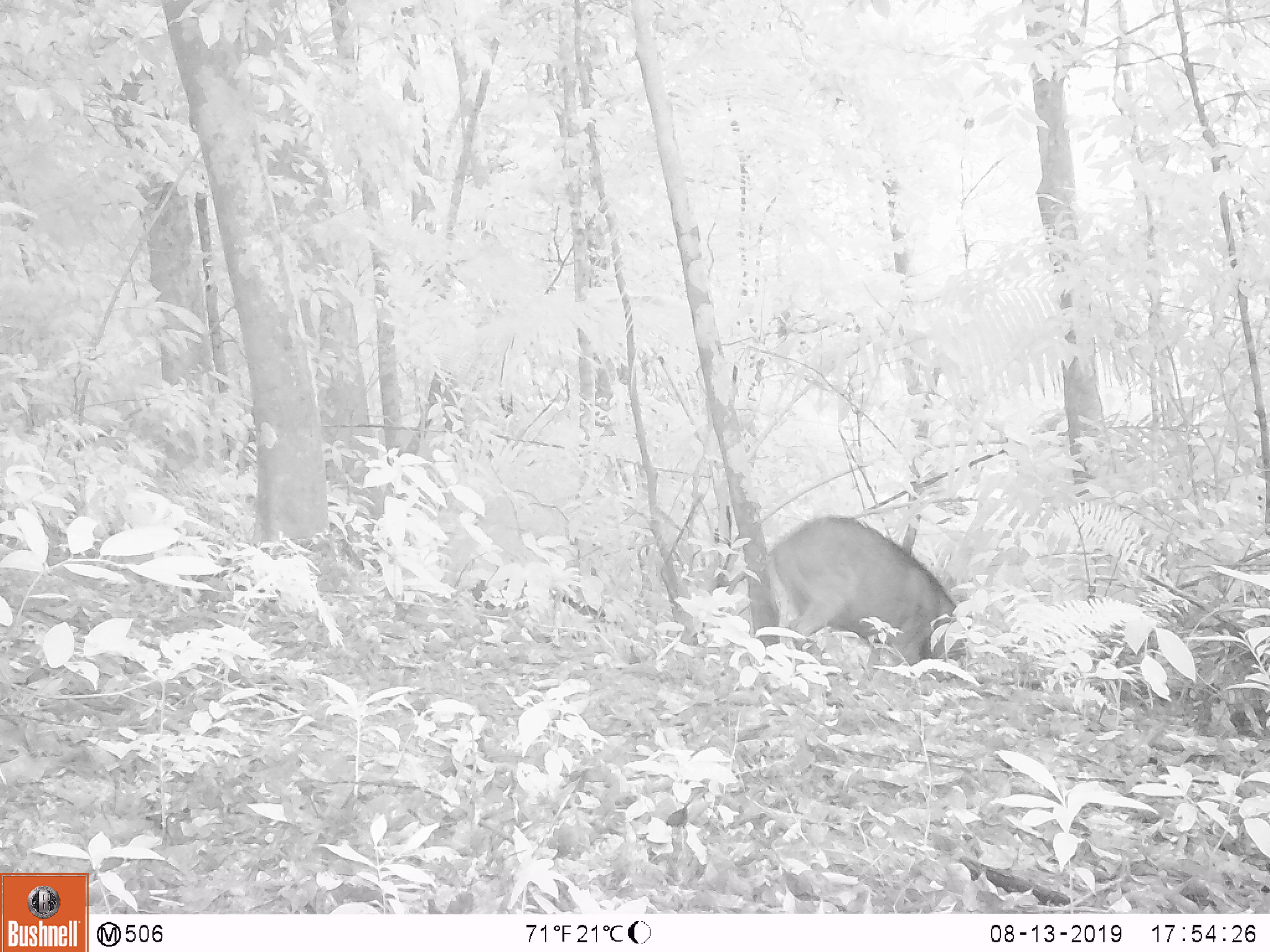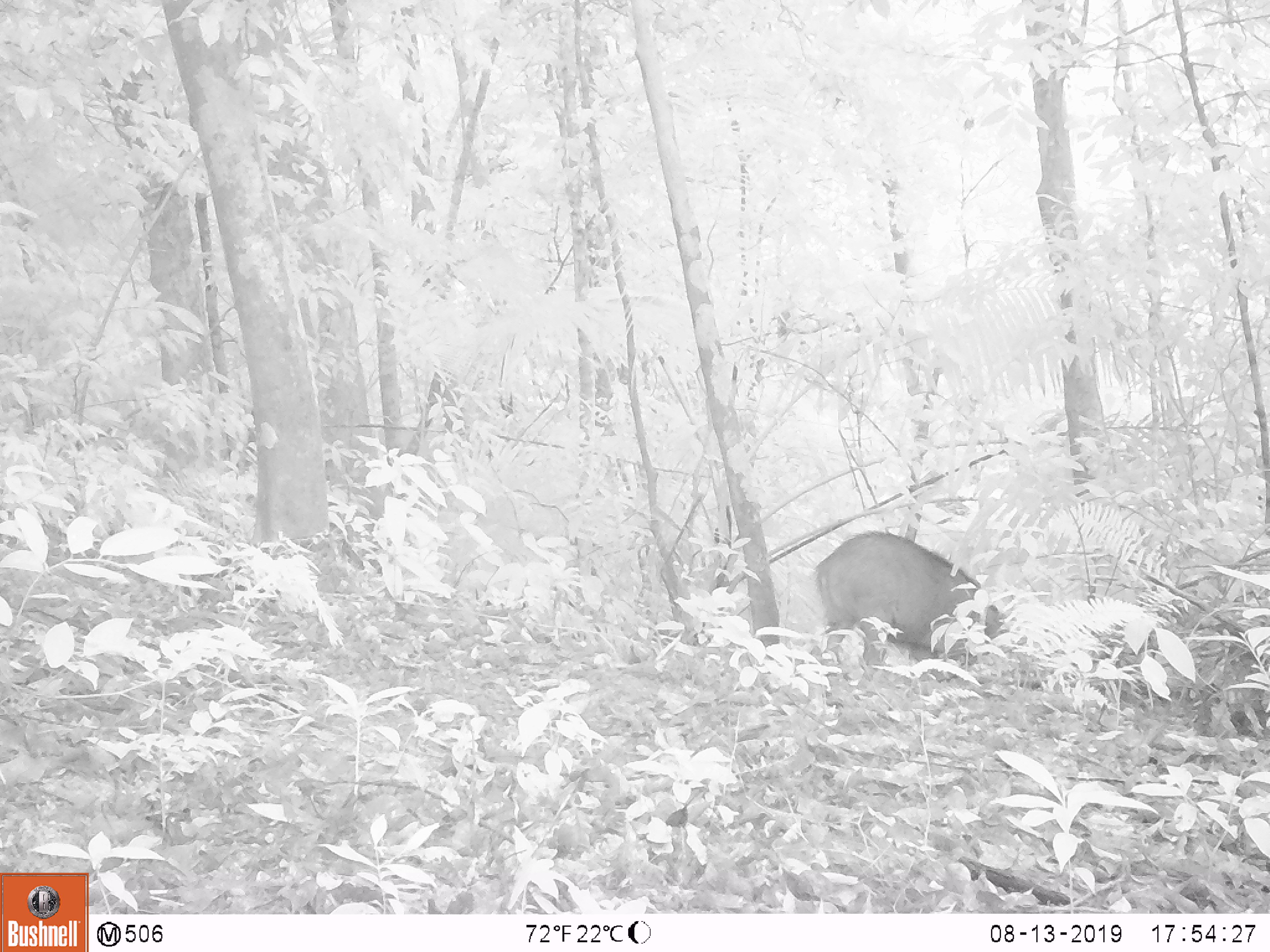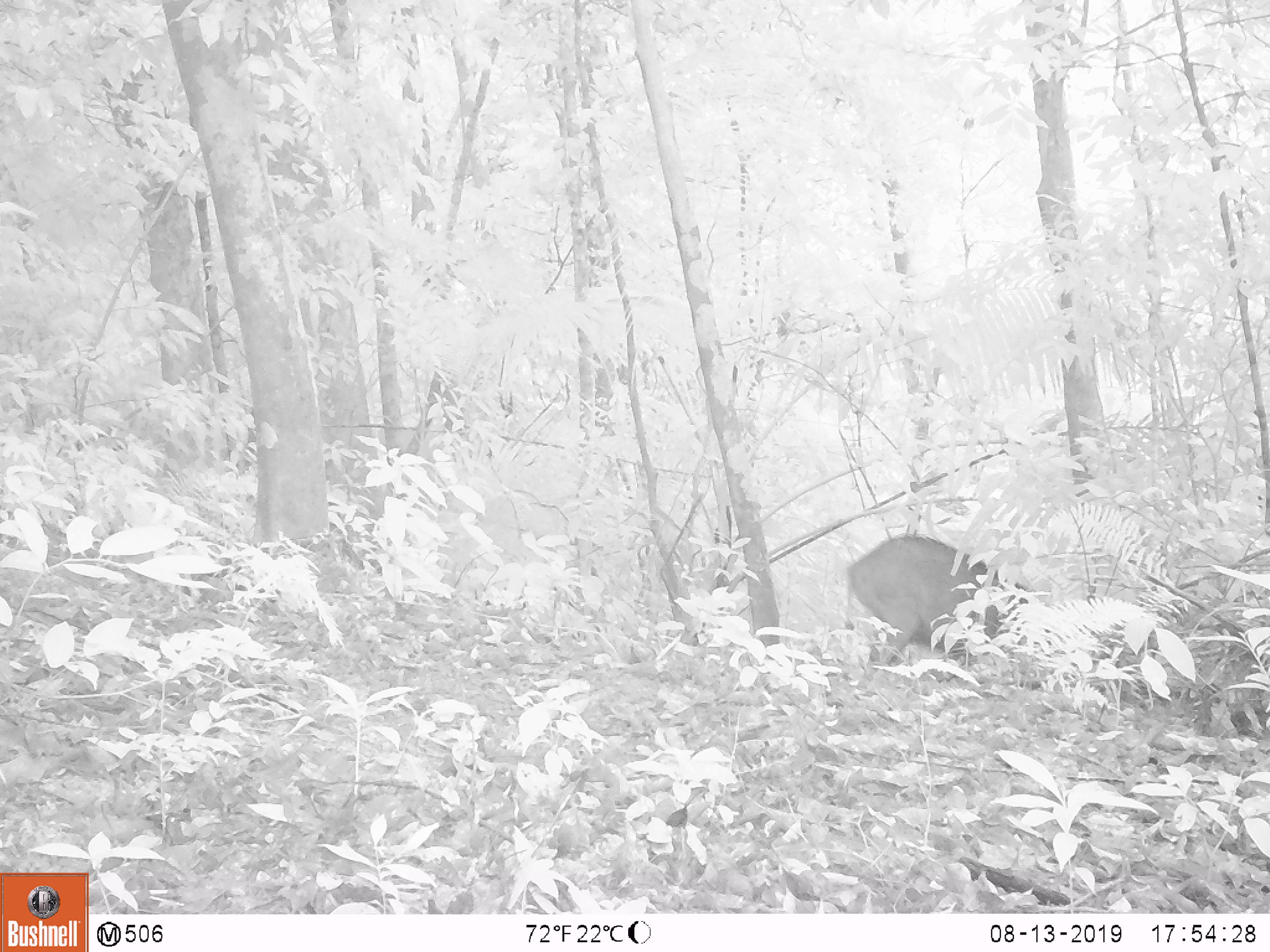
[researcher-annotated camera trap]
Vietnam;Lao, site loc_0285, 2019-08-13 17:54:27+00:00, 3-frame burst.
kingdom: Animalia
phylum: Chordata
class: Mammalia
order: Artiodactyla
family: Suidae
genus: Sus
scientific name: Sus scrofa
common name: eurasian wild pig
Eurasian wild pig (Sus scrofa). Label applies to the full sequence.